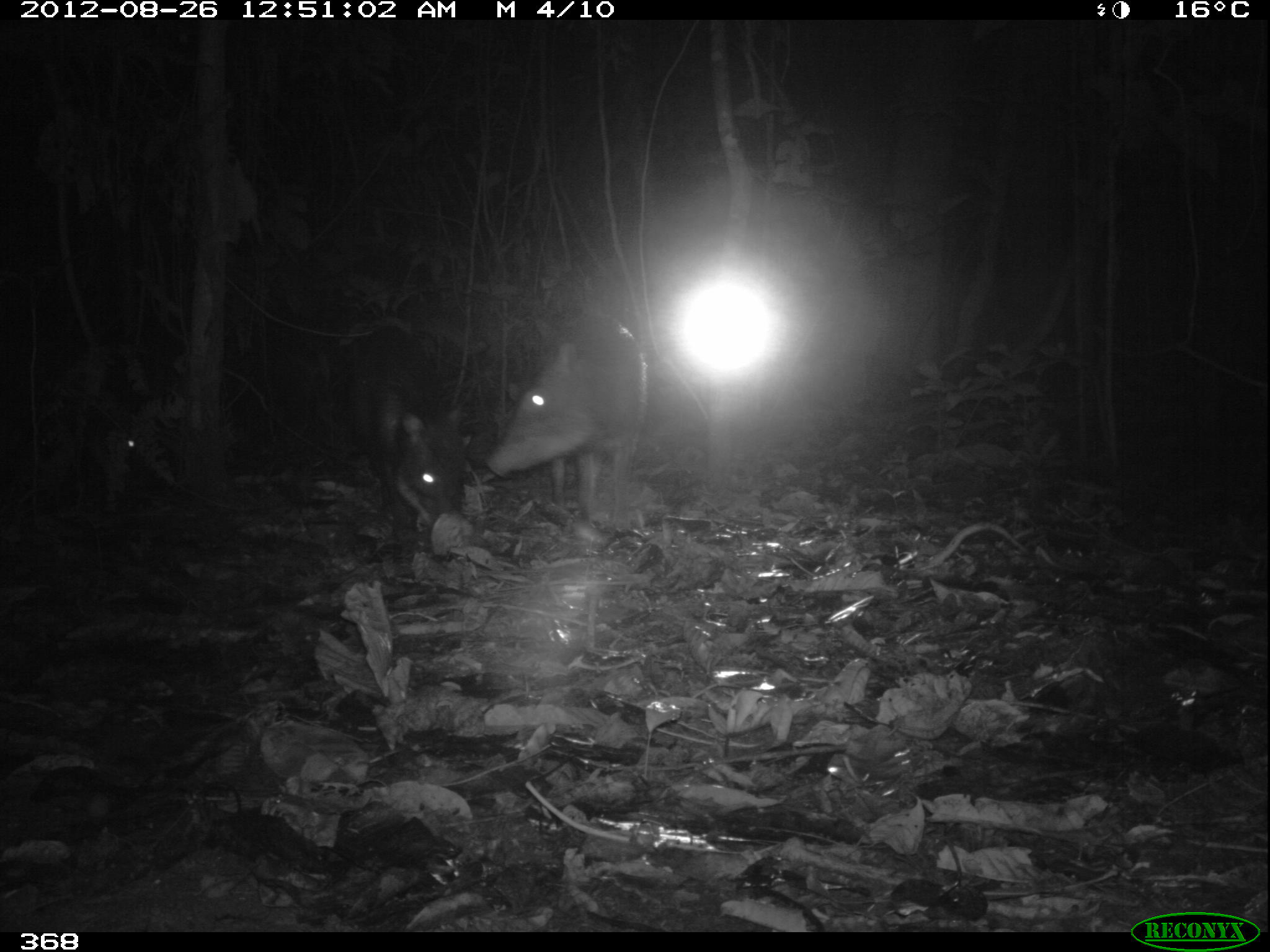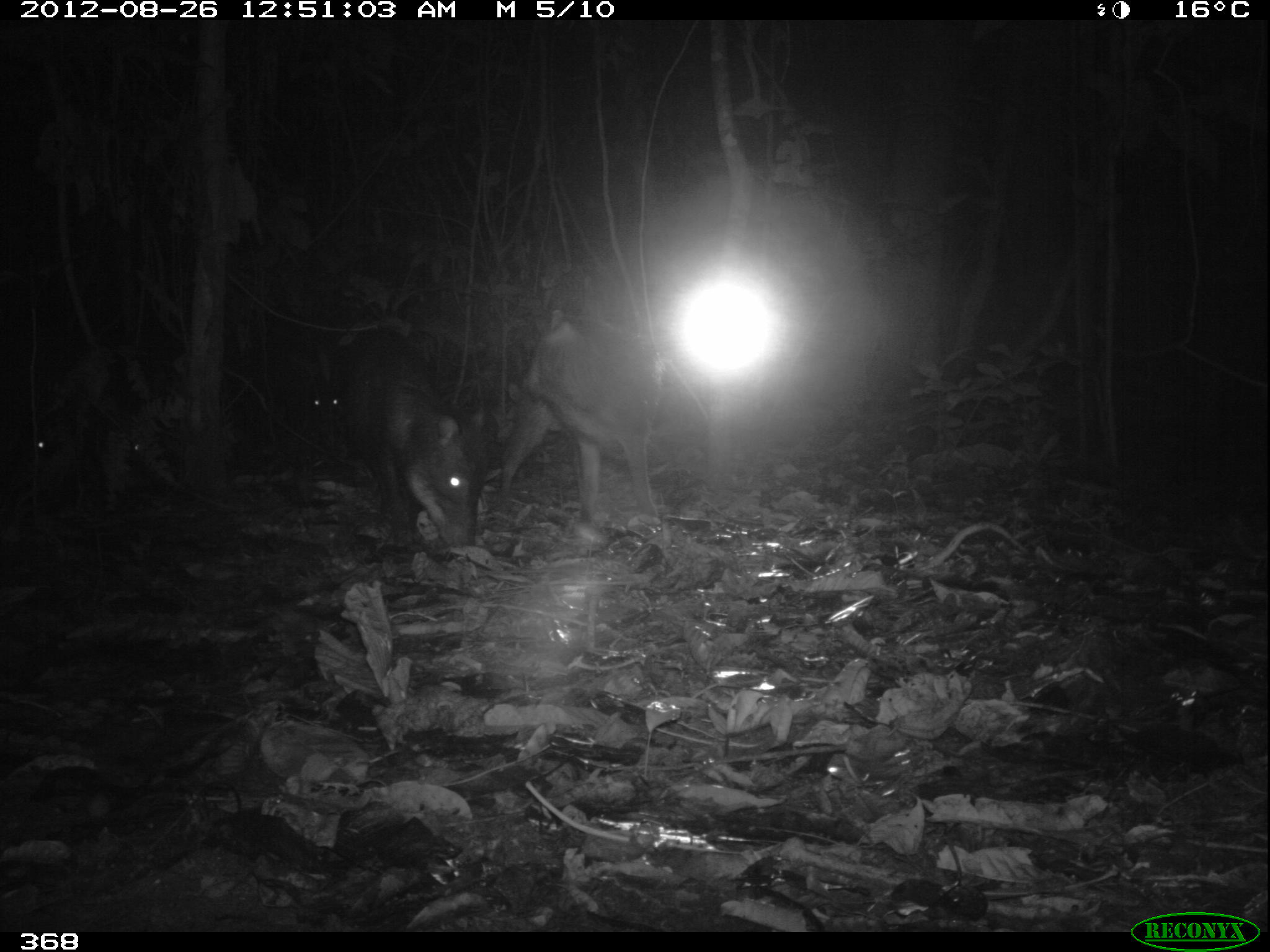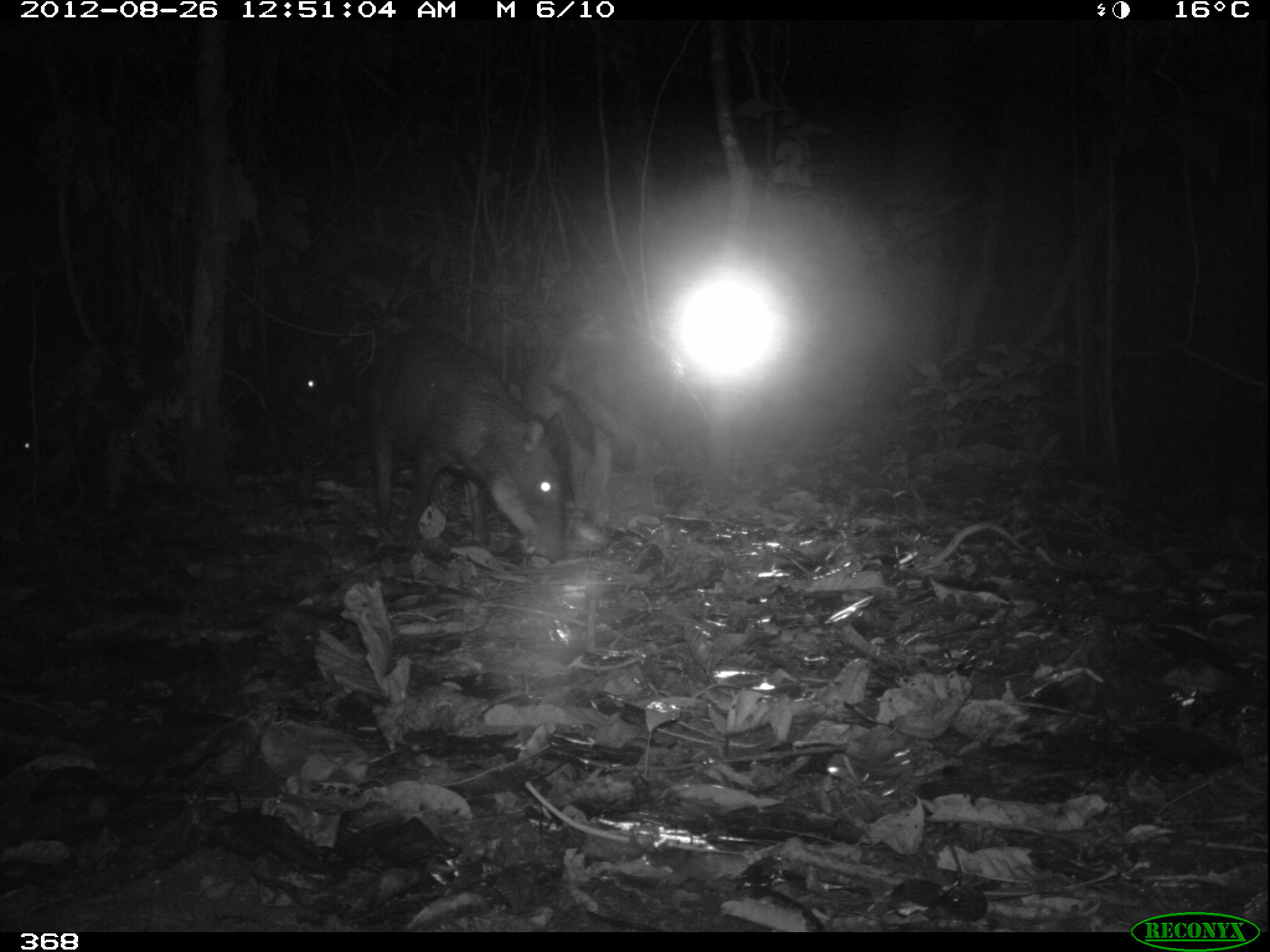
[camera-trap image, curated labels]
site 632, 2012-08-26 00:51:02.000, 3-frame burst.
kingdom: Animalia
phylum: Chordata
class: Mammalia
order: Artiodactyla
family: Tayassuidae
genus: Tayassu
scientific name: Tayassu pecari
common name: white-lipped peccary